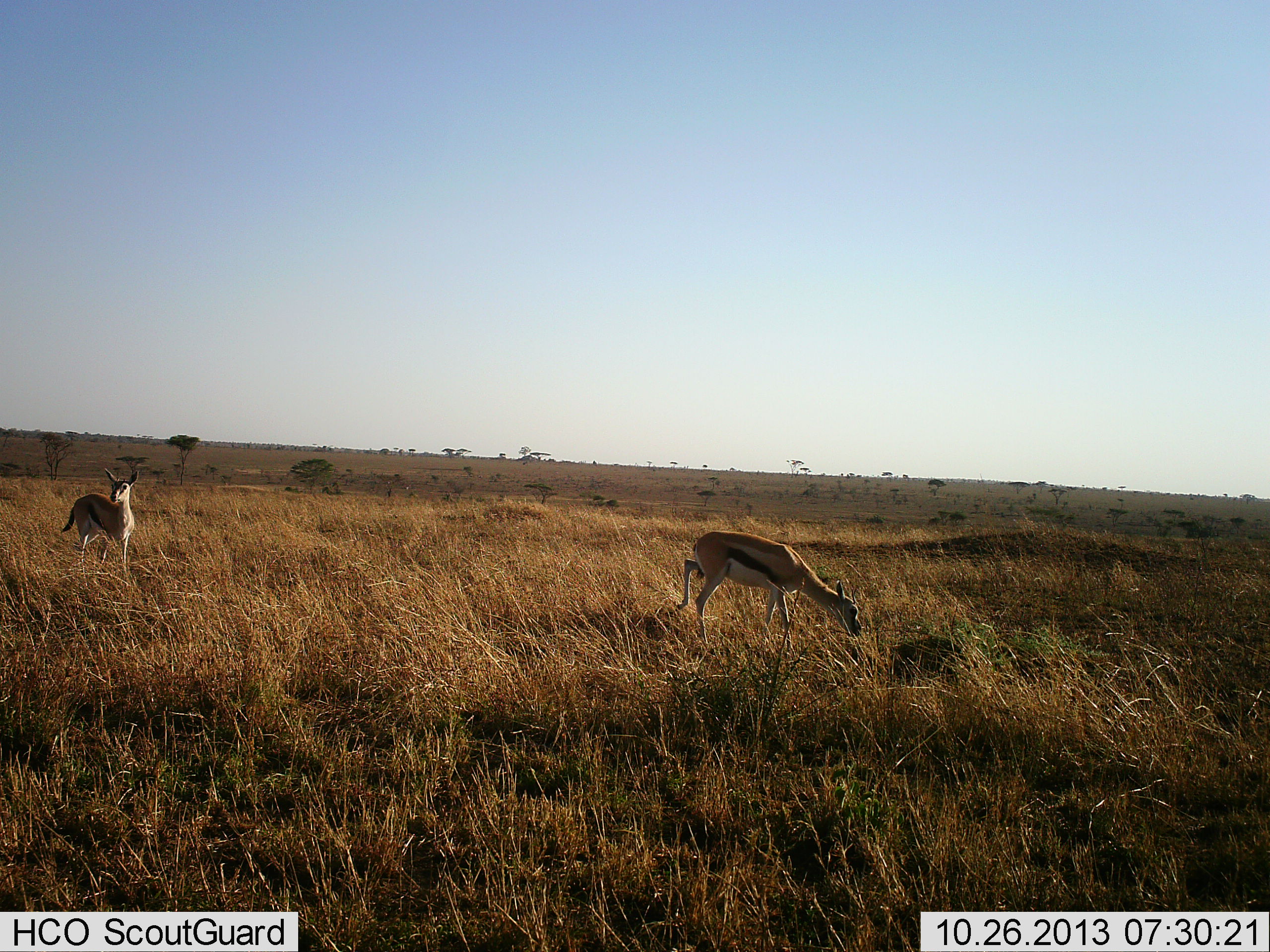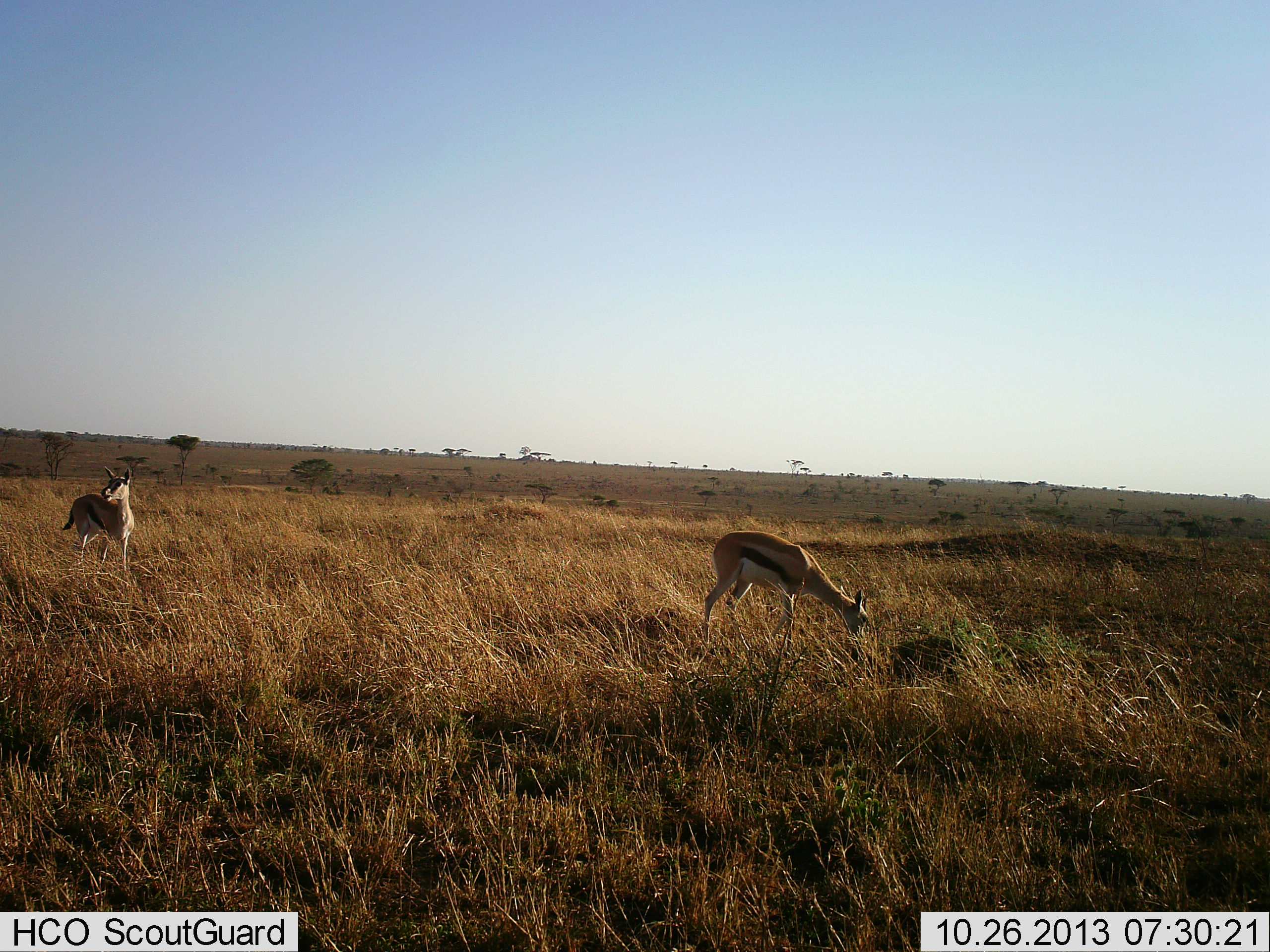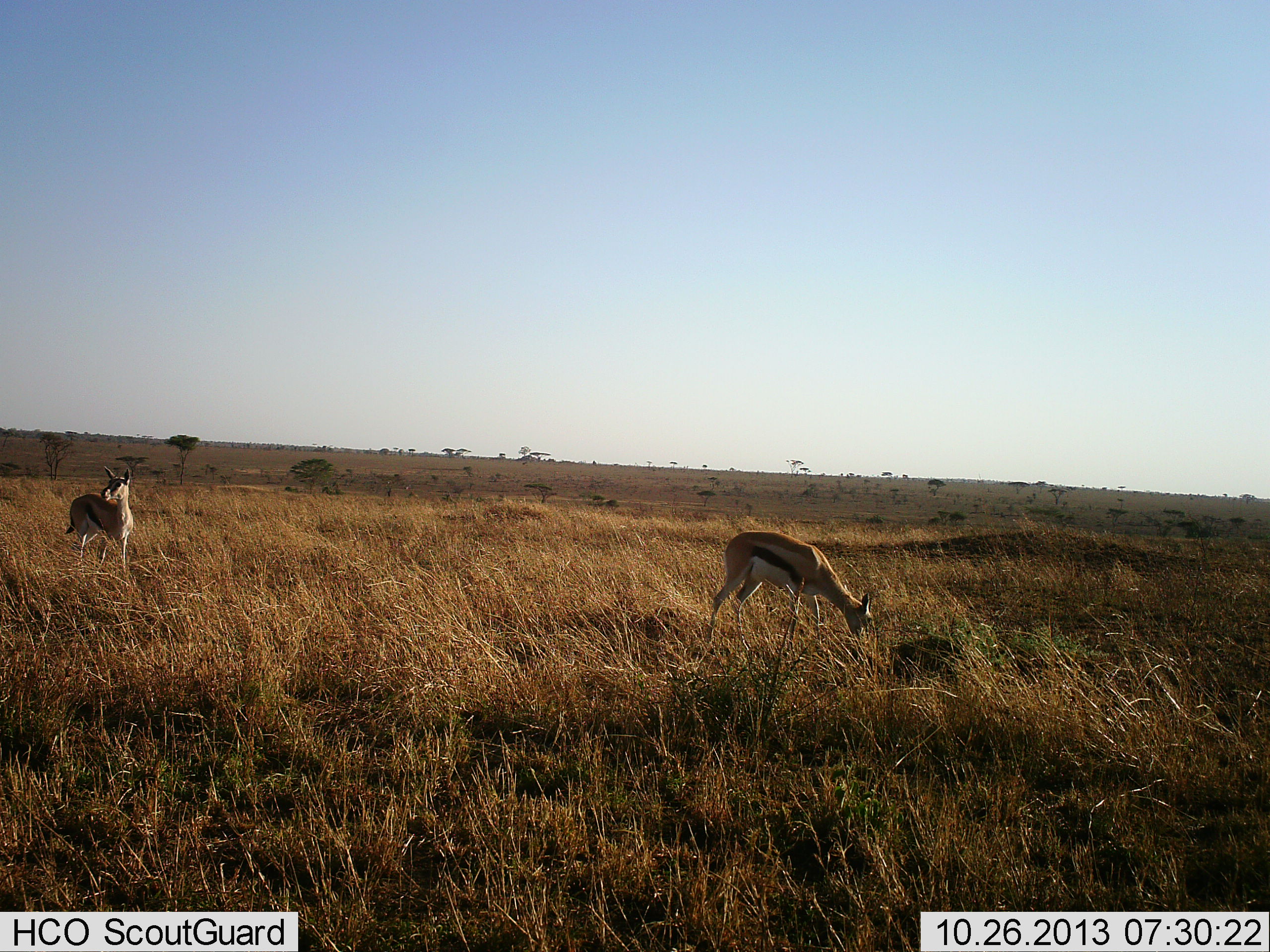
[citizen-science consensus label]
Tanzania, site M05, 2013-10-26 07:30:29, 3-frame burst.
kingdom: Animalia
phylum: Chordata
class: Mammalia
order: Artiodactyla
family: Bovidae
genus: Eudorcas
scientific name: Eudorcas thomsonii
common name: thomson's gazelle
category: gazellethomsons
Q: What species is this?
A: Gazellethomsons (thomson's gazelle) (Eudorcas thomsonii).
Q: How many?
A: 2.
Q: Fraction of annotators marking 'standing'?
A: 74%.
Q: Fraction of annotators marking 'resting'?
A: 1%.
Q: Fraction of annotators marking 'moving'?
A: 7%.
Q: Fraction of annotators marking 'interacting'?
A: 1%.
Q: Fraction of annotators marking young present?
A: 3%.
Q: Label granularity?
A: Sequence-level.